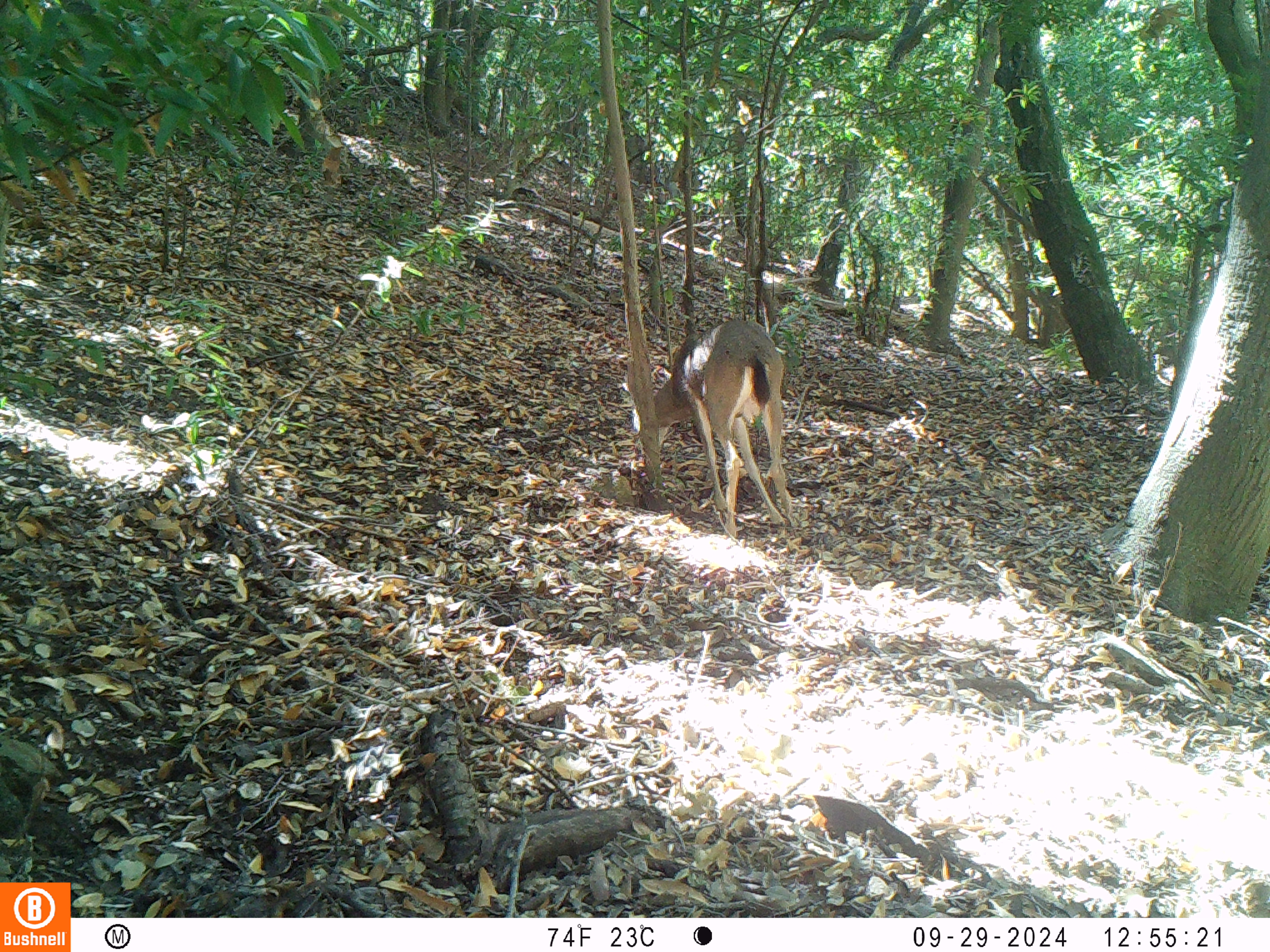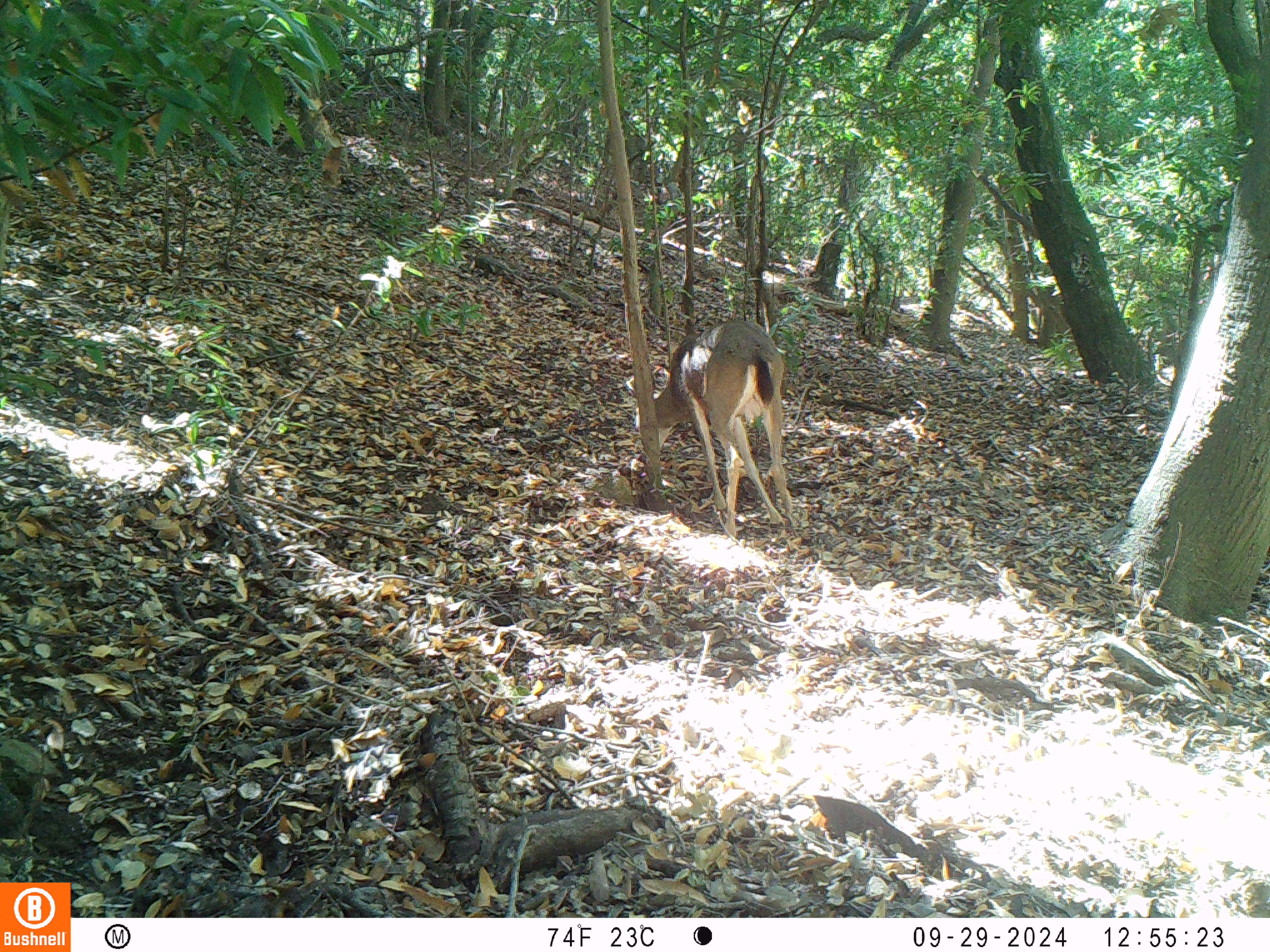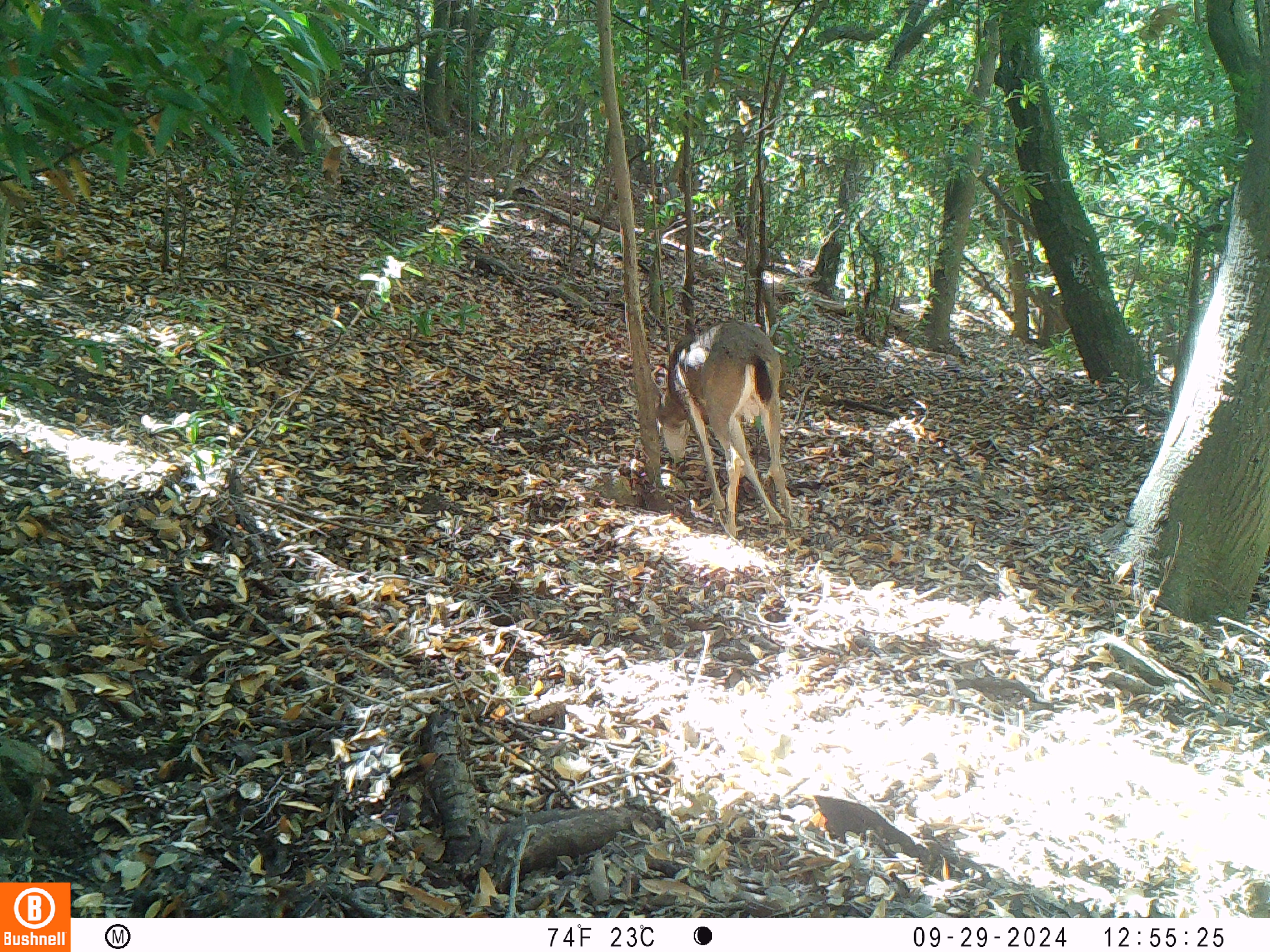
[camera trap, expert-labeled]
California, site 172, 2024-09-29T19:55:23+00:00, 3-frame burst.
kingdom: Animalia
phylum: Chordata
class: Mammalia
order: Artiodactyla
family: Cervidae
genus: Odocoileus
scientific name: Odocoileus hemionus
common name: mule deer